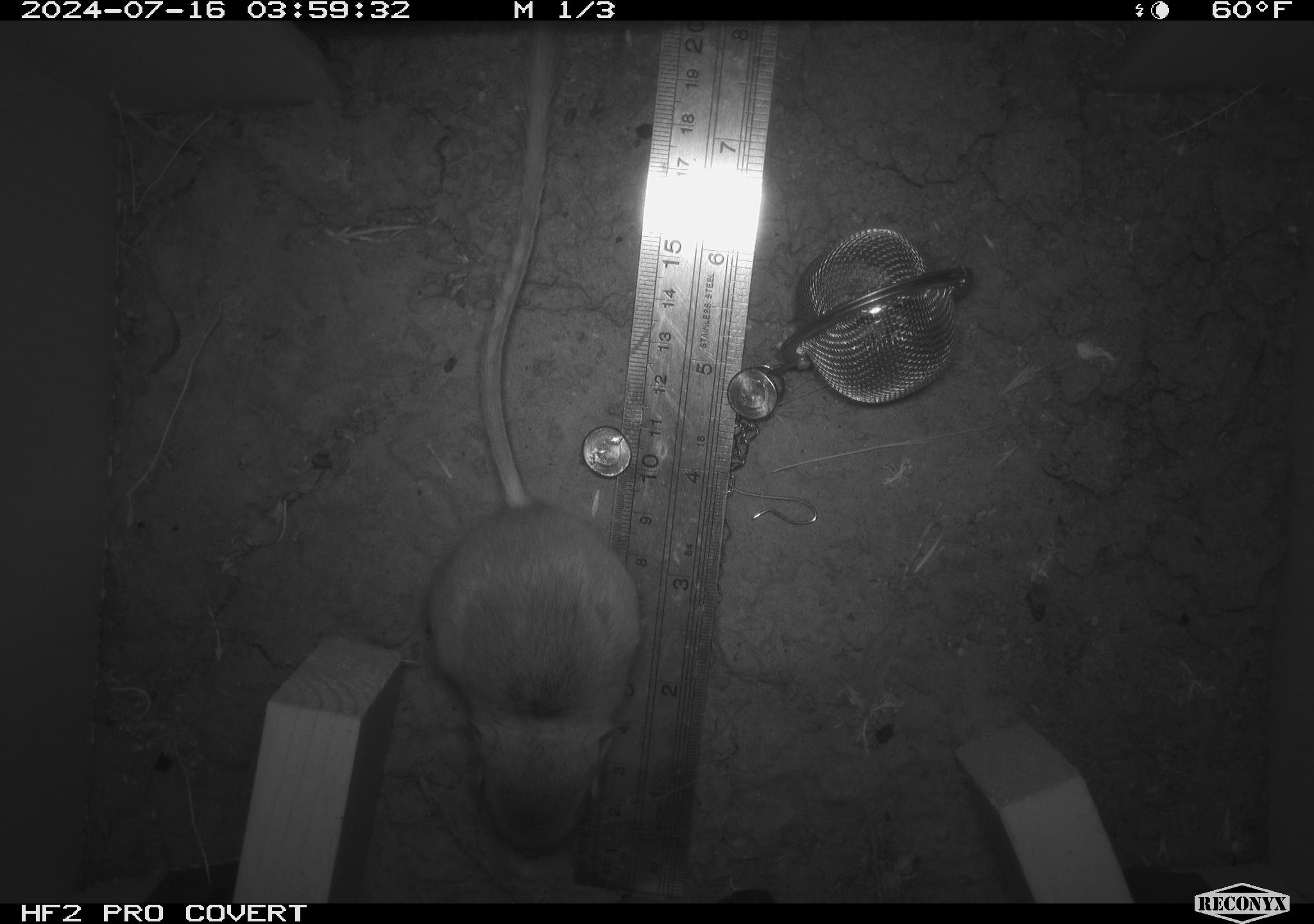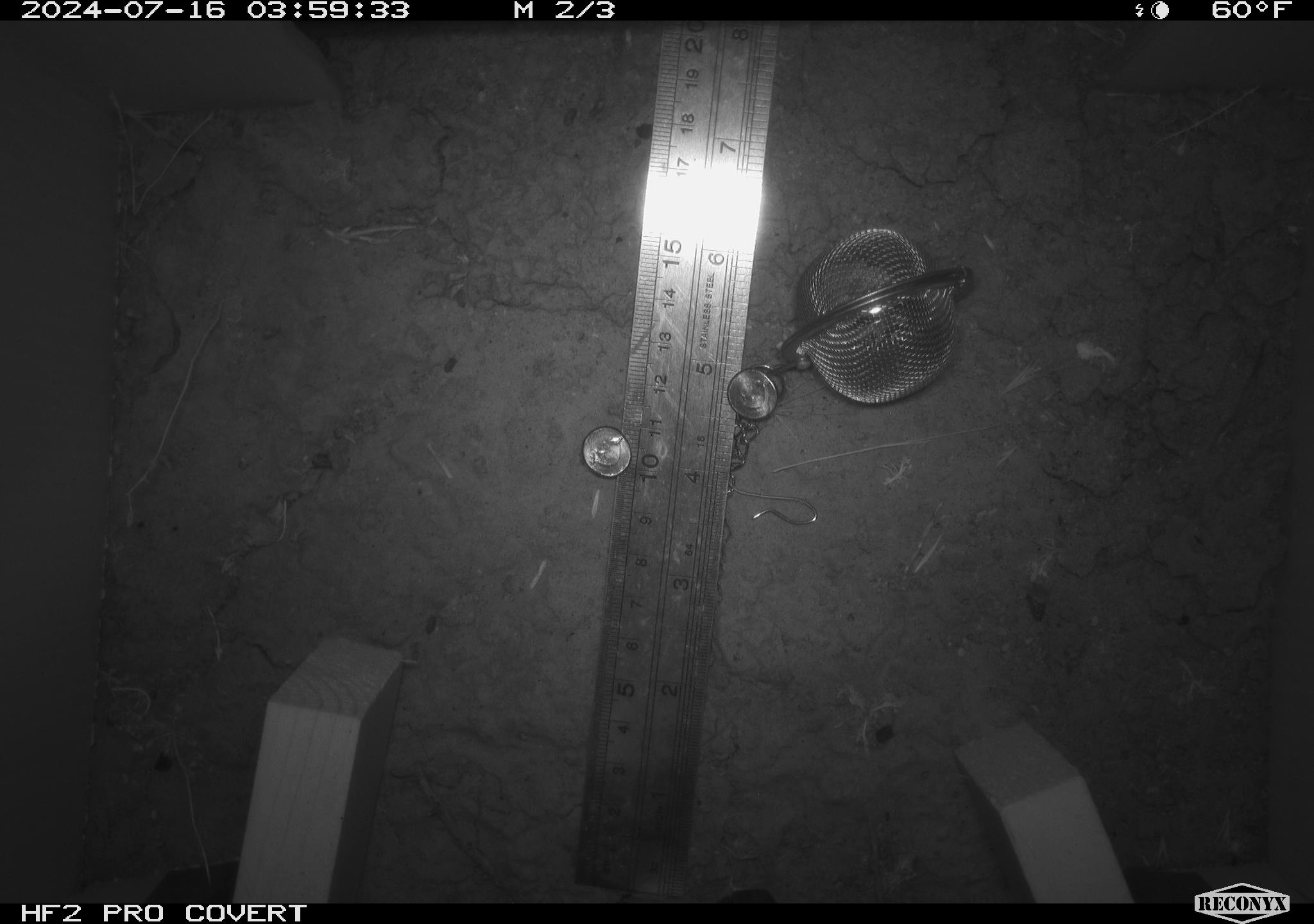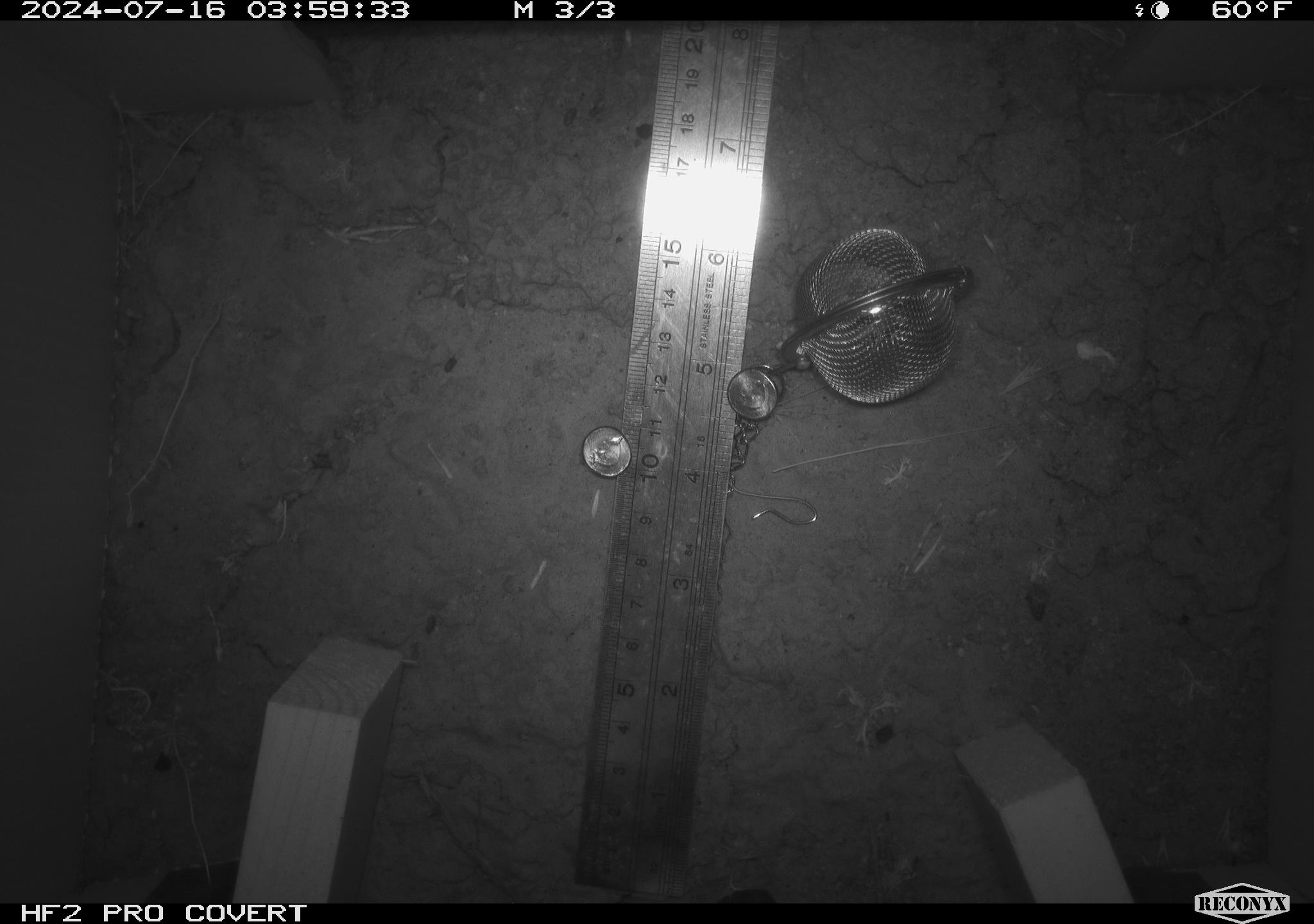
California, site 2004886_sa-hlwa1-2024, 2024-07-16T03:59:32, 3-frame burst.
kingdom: Animalia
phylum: Chordata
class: Mammalia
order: Rodentia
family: Heteromyidae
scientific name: Heteromyidae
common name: kangaroo rats and pocket mice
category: heteromyidae family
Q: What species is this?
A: Heteromyidae family (kangaroo rats and pocket mice) (Heteromyidae).